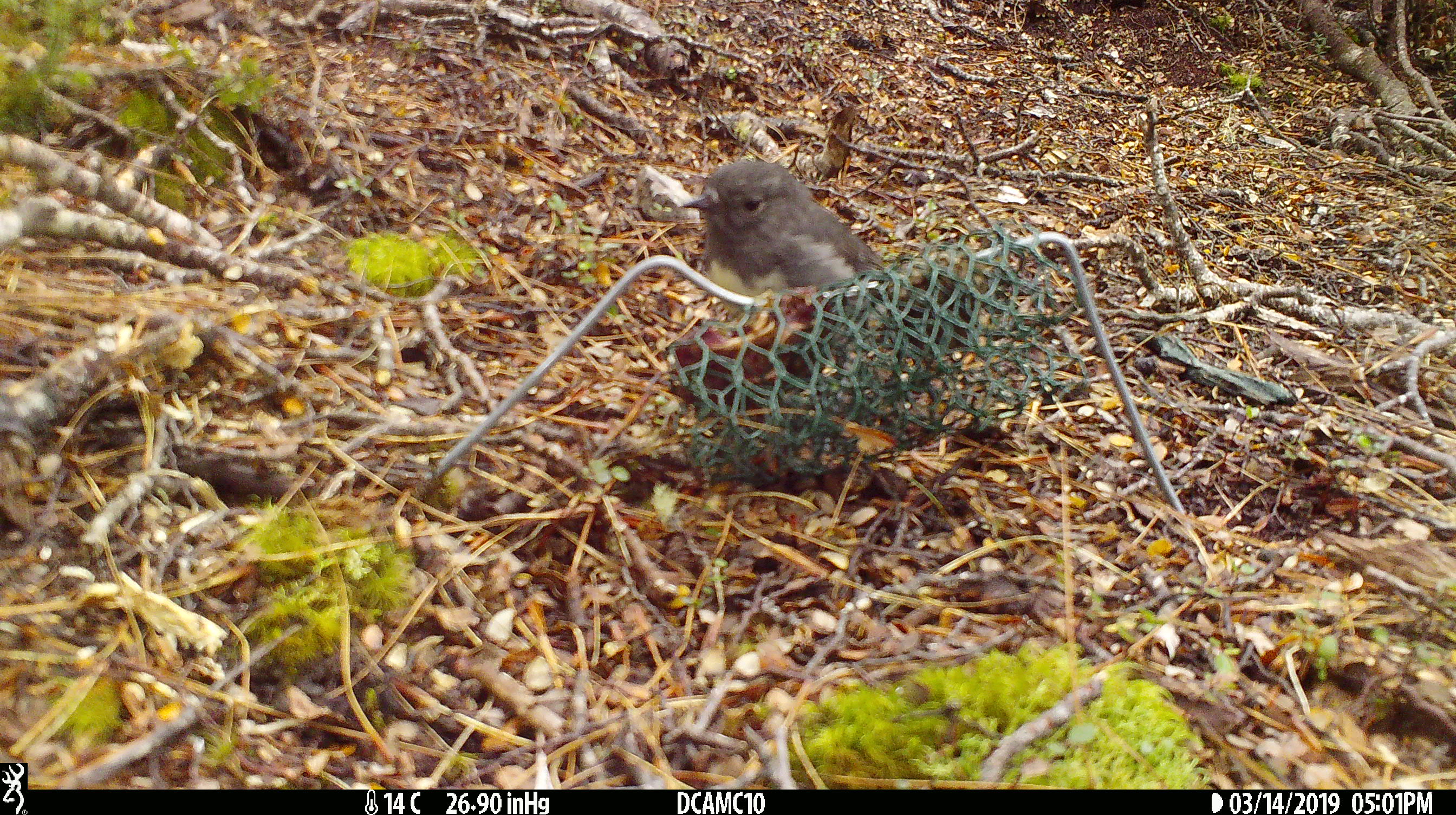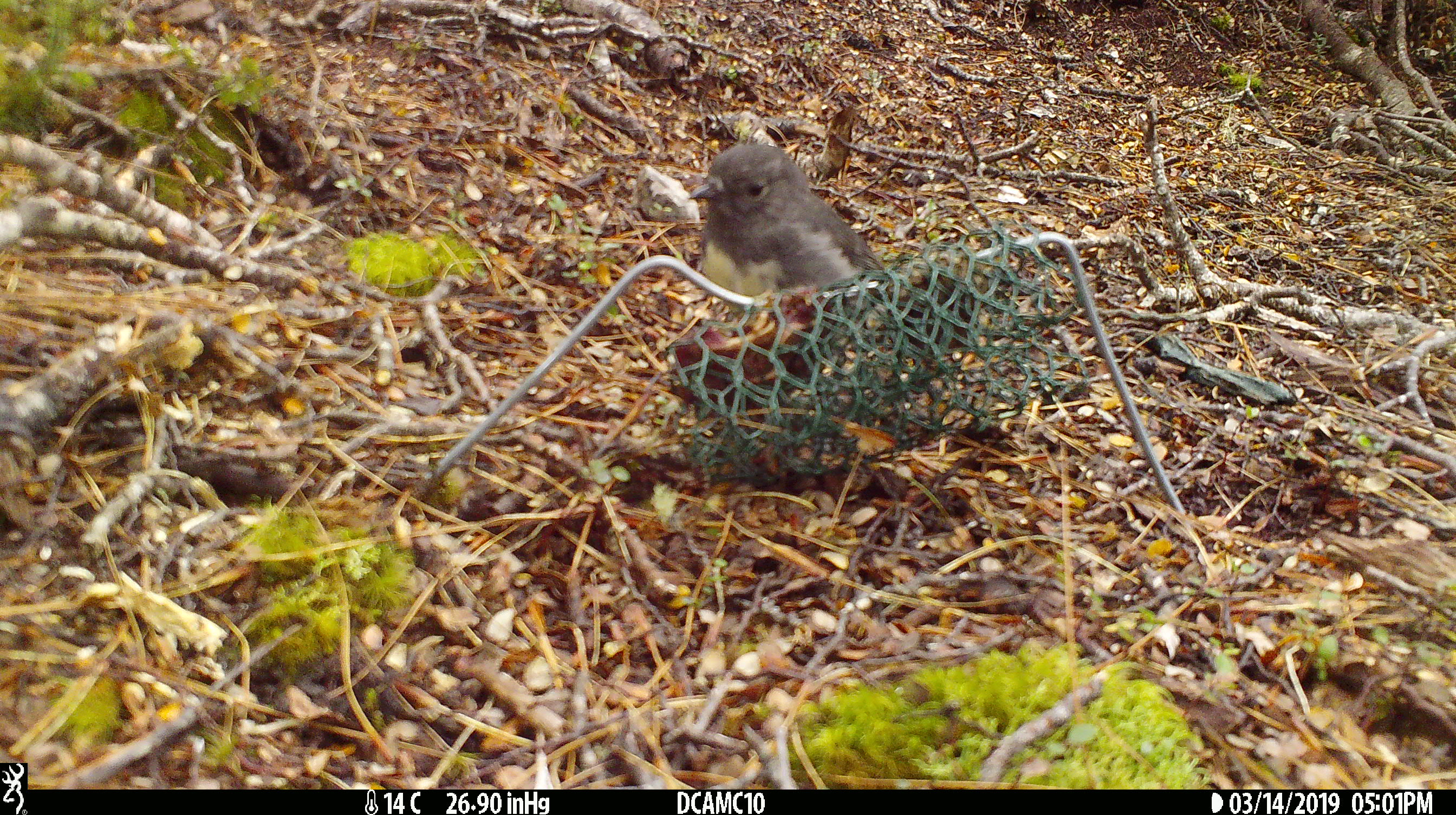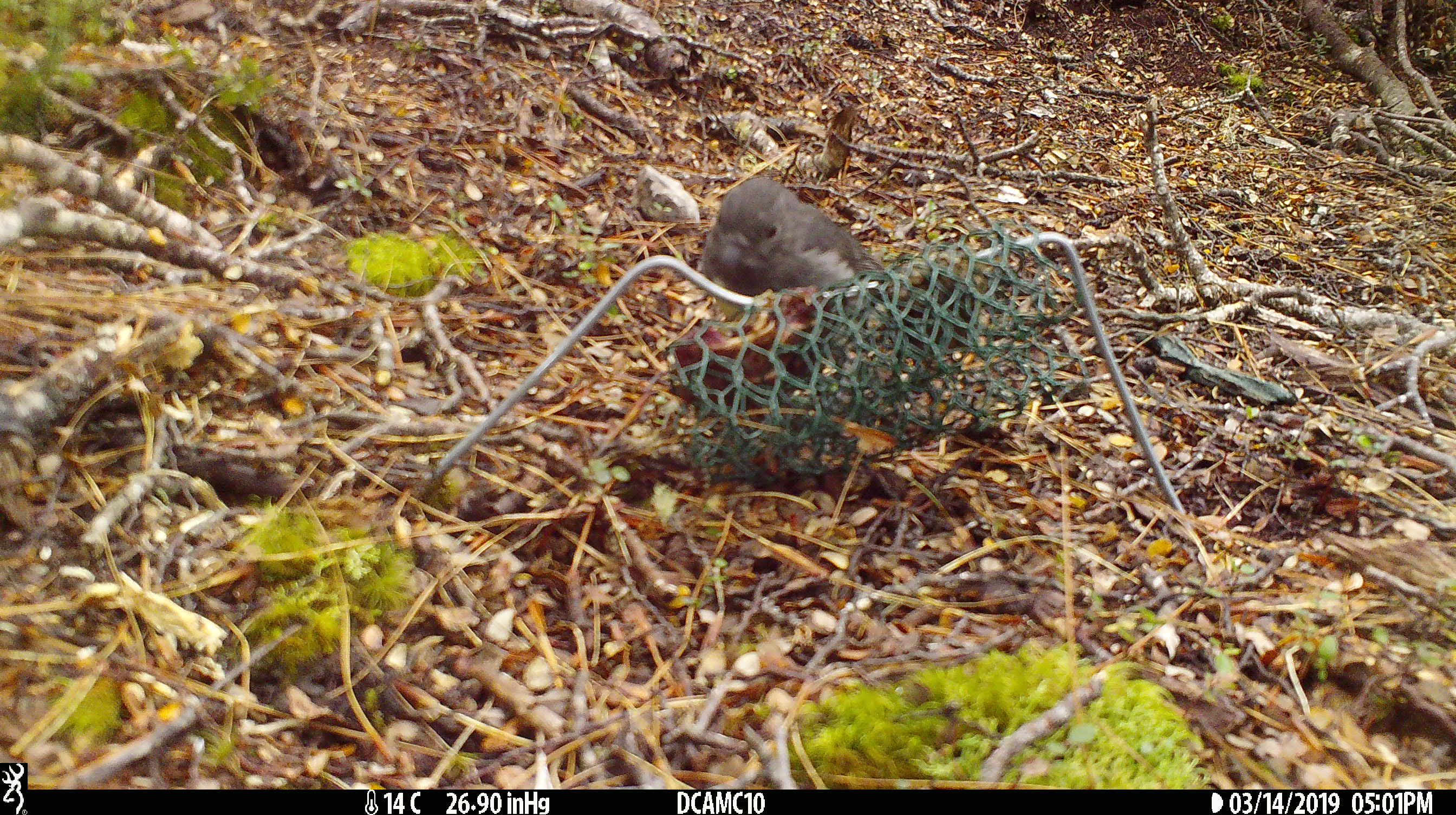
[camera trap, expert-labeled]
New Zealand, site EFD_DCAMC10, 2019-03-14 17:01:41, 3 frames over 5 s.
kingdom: Animalia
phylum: Chordata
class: Aves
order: Passeriformes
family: Petroicidae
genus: Petroica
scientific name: Petroica australis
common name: new zealand robin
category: robin